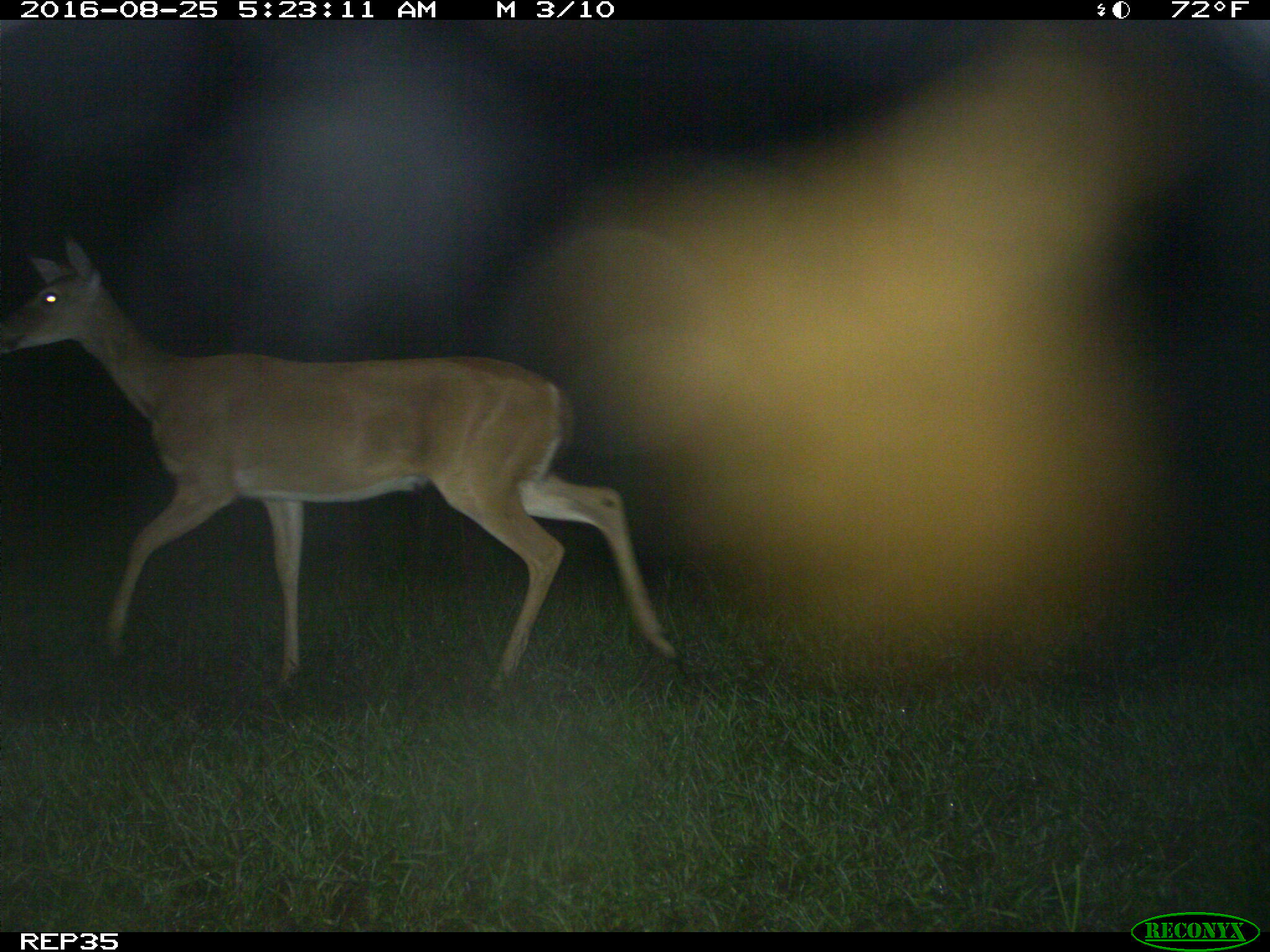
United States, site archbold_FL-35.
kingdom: Animalia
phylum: Chordata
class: Mammalia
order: Artiodactyla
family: Cervidae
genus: Odocoileus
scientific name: Odocoileus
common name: deer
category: unidentified deer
Unidentified deer (deer) (Odocoileus).